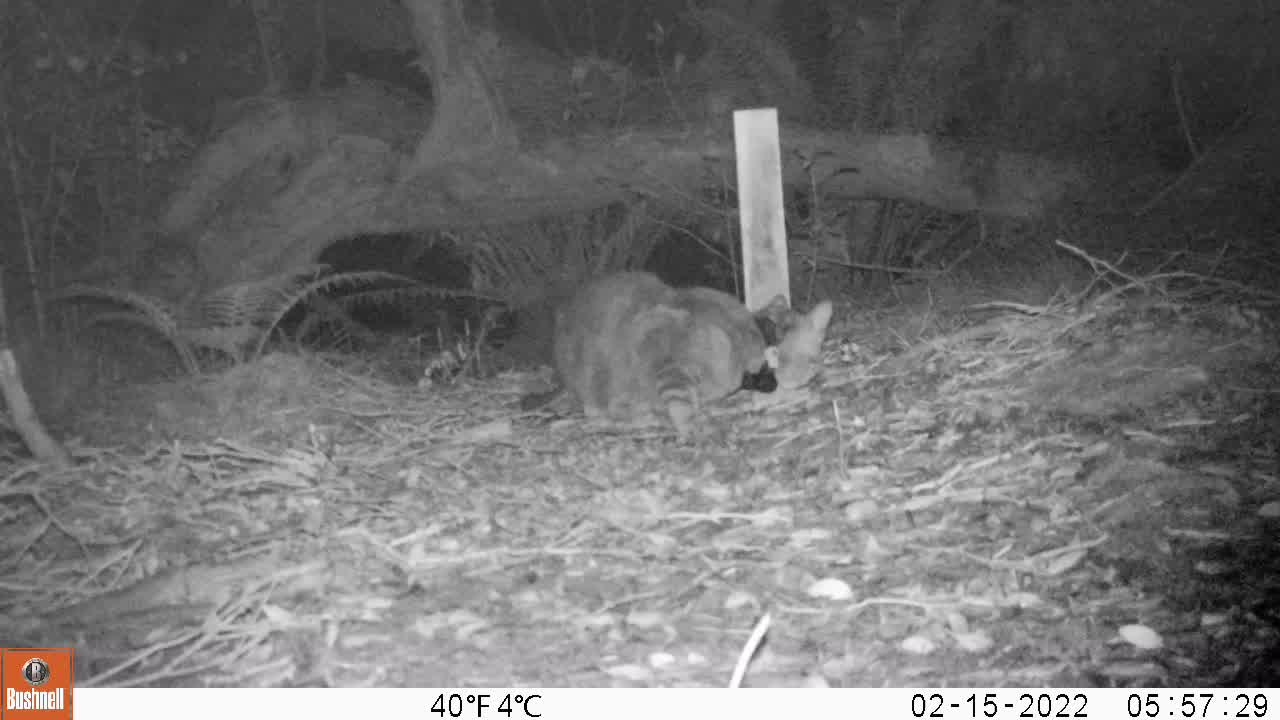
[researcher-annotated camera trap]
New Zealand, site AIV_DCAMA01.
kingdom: Animalia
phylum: Chordata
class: Mammalia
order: Carnivora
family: Felidae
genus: Felis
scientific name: Felis catus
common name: domestic cat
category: cat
Cat (domestic cat) (Felis catus).